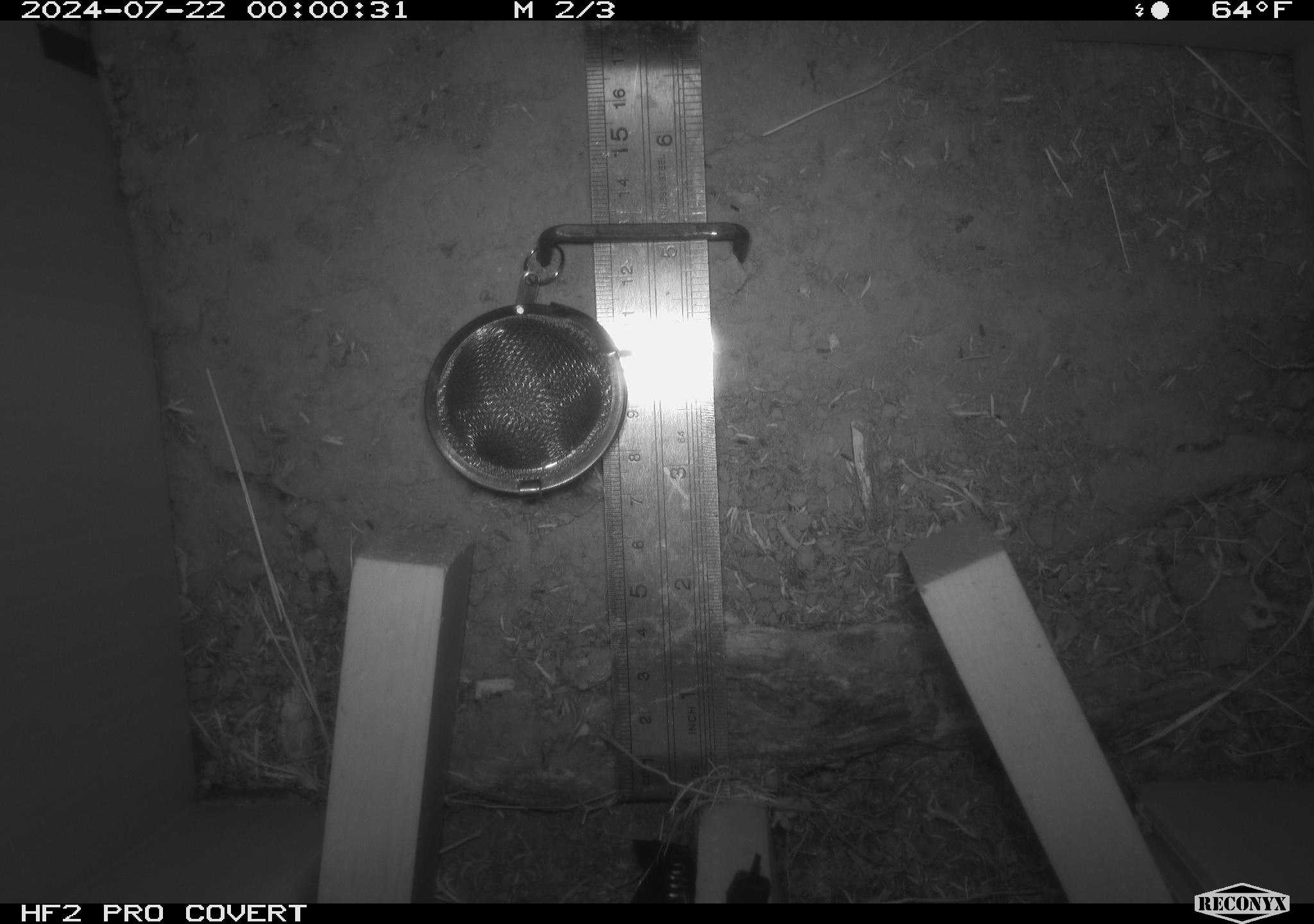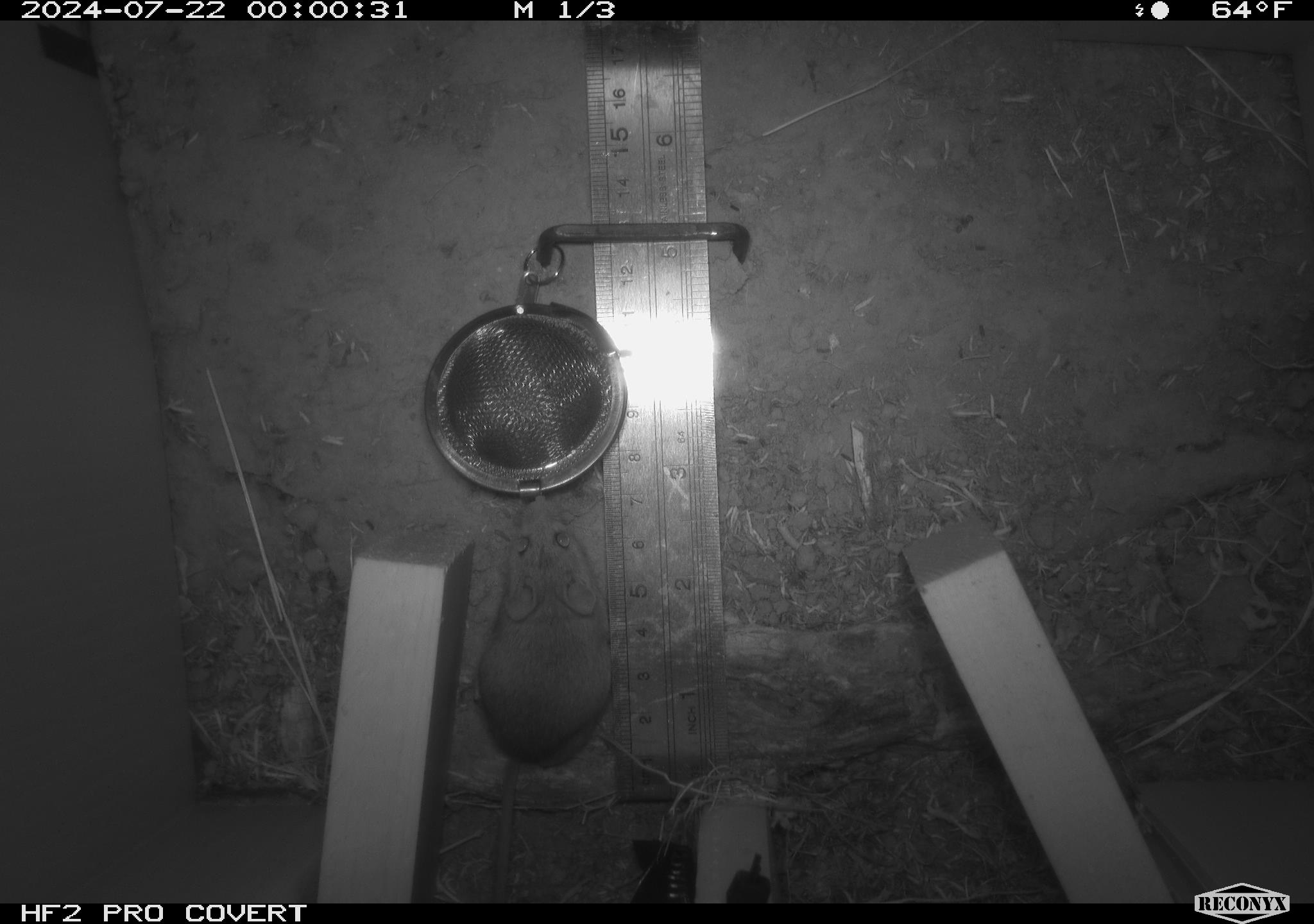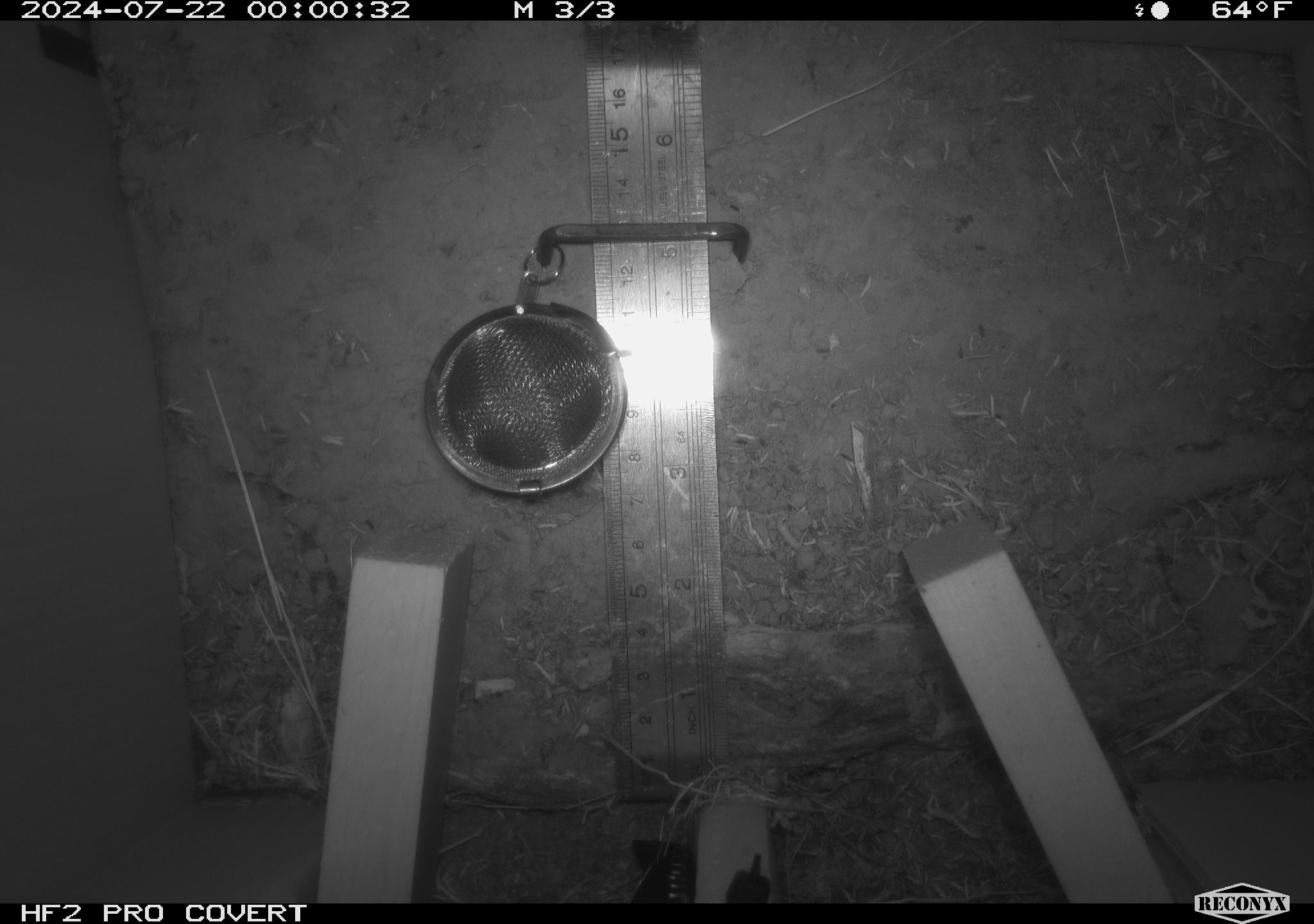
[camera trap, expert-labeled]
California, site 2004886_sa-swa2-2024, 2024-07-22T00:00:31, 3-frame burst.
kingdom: Animalia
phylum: Chordata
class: Mammalia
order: Rodentia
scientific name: Rodentia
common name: mouse species